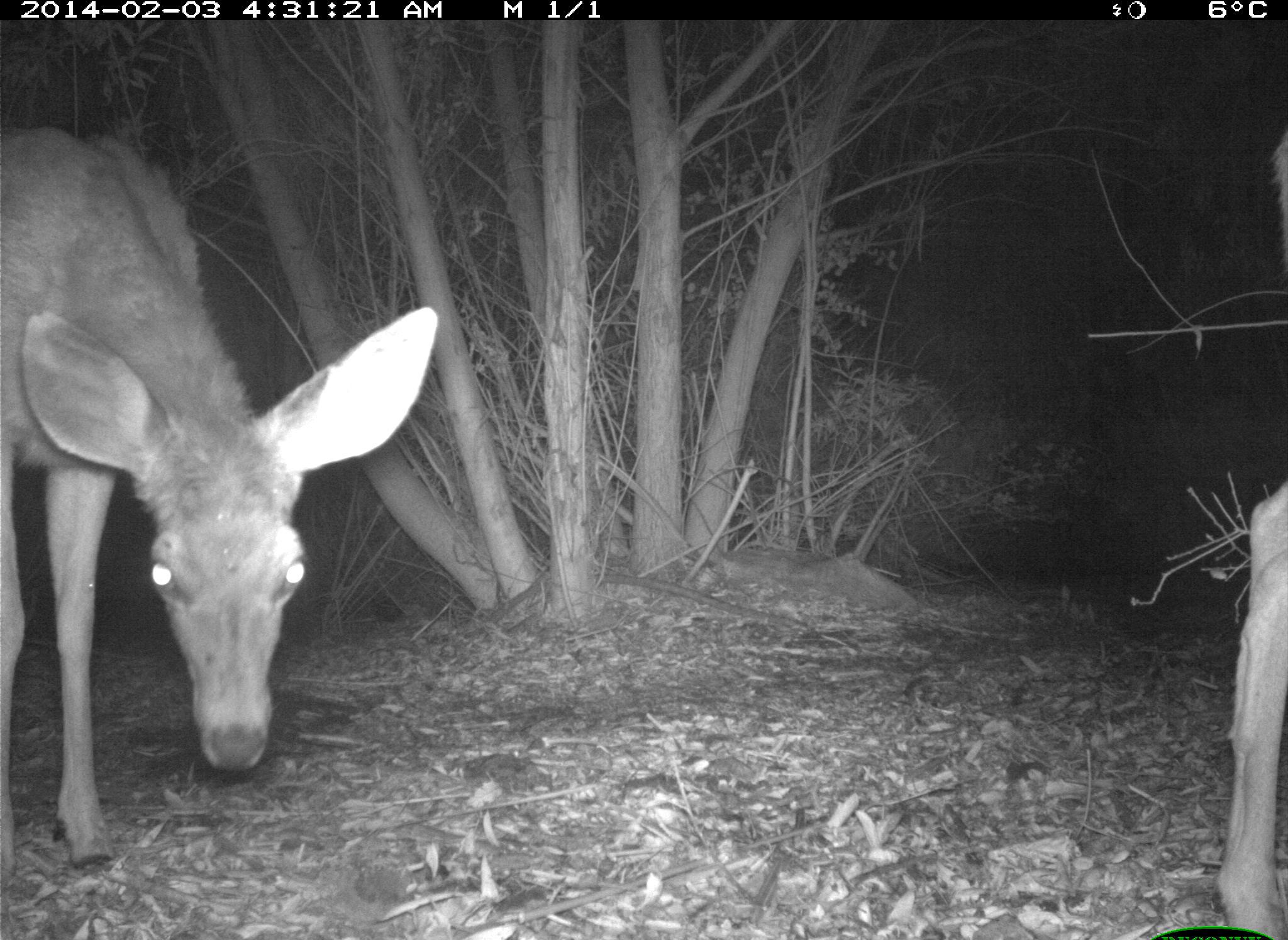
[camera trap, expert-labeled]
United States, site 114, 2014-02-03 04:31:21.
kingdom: Animalia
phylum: Chordata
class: Mammalia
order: Artiodactyla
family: Cervidae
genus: Odocoileus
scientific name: Odocoileus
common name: deer